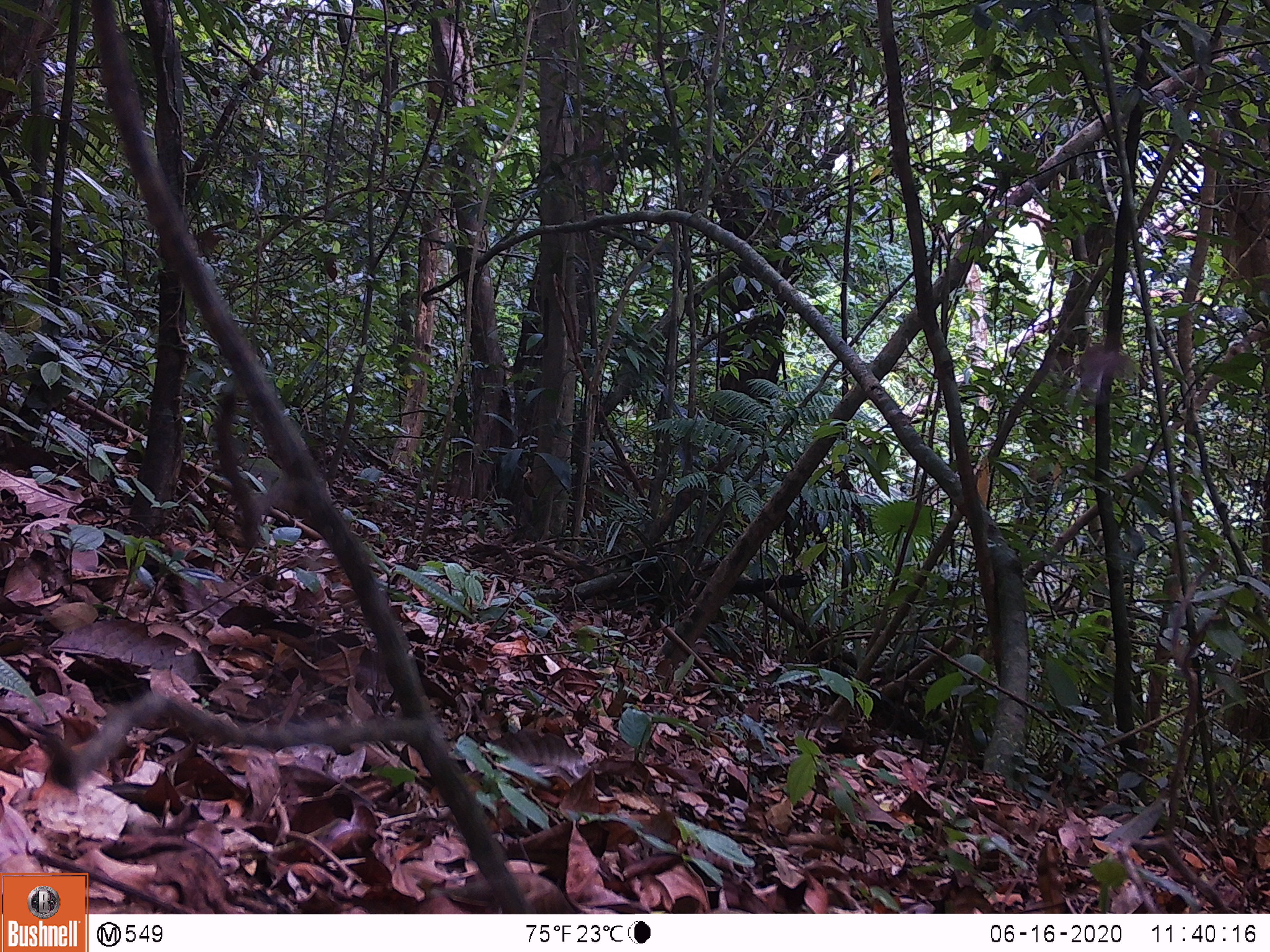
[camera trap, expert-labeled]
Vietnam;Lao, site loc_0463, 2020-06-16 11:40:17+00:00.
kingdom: Animalia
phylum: Chordata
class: Aves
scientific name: Aves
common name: bird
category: unidentified bird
Unidentified bird (bird) (Aves). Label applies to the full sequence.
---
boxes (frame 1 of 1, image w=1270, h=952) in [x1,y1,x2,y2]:
unidentified bird: [1080,342,1128,398]